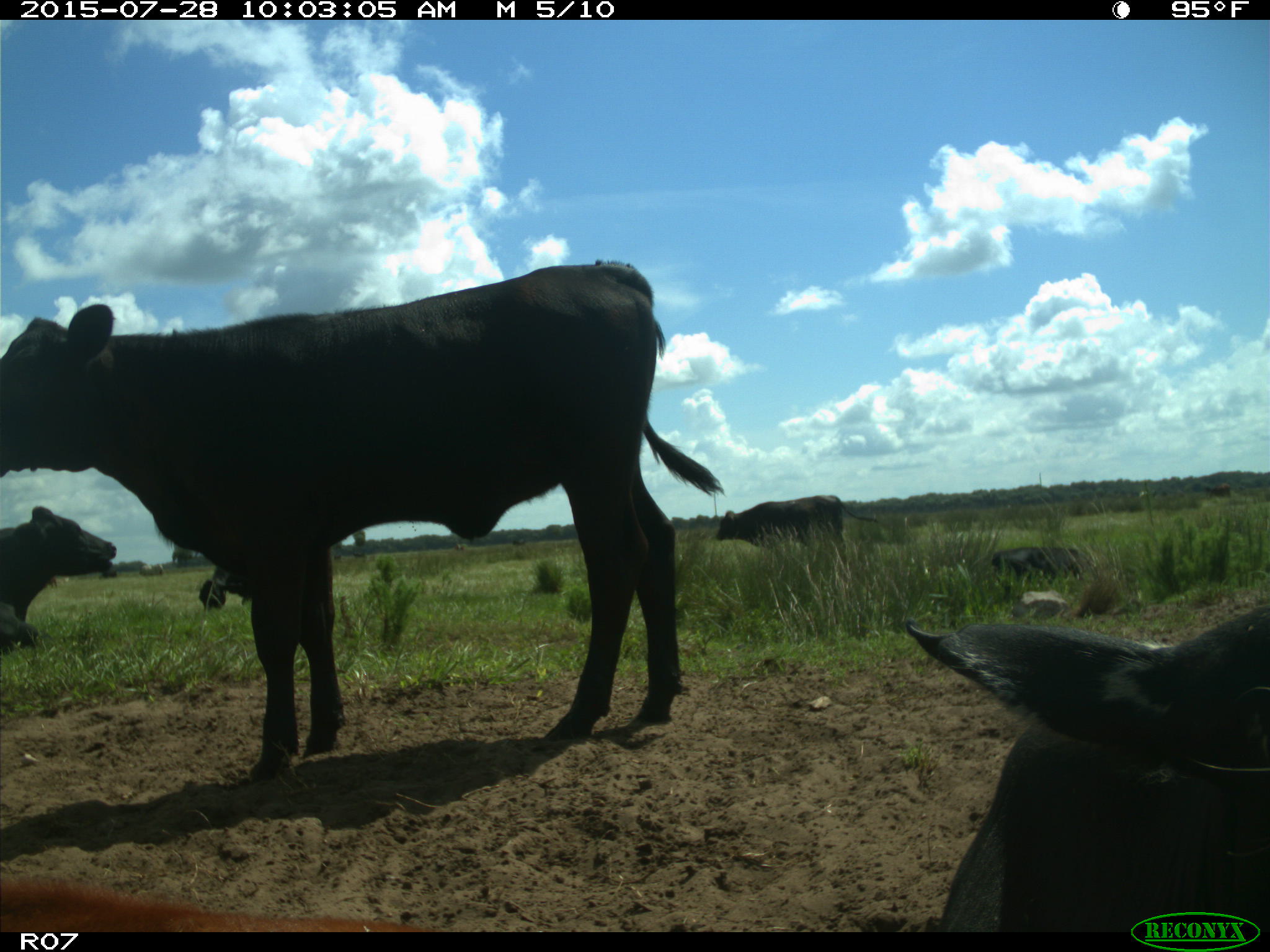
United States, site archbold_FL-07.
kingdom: Animalia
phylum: Chordata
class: Mammalia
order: Artiodactyla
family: Bovidae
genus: Bos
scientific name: Bos taurus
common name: domestic cow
Bos taurus (domestic cow).